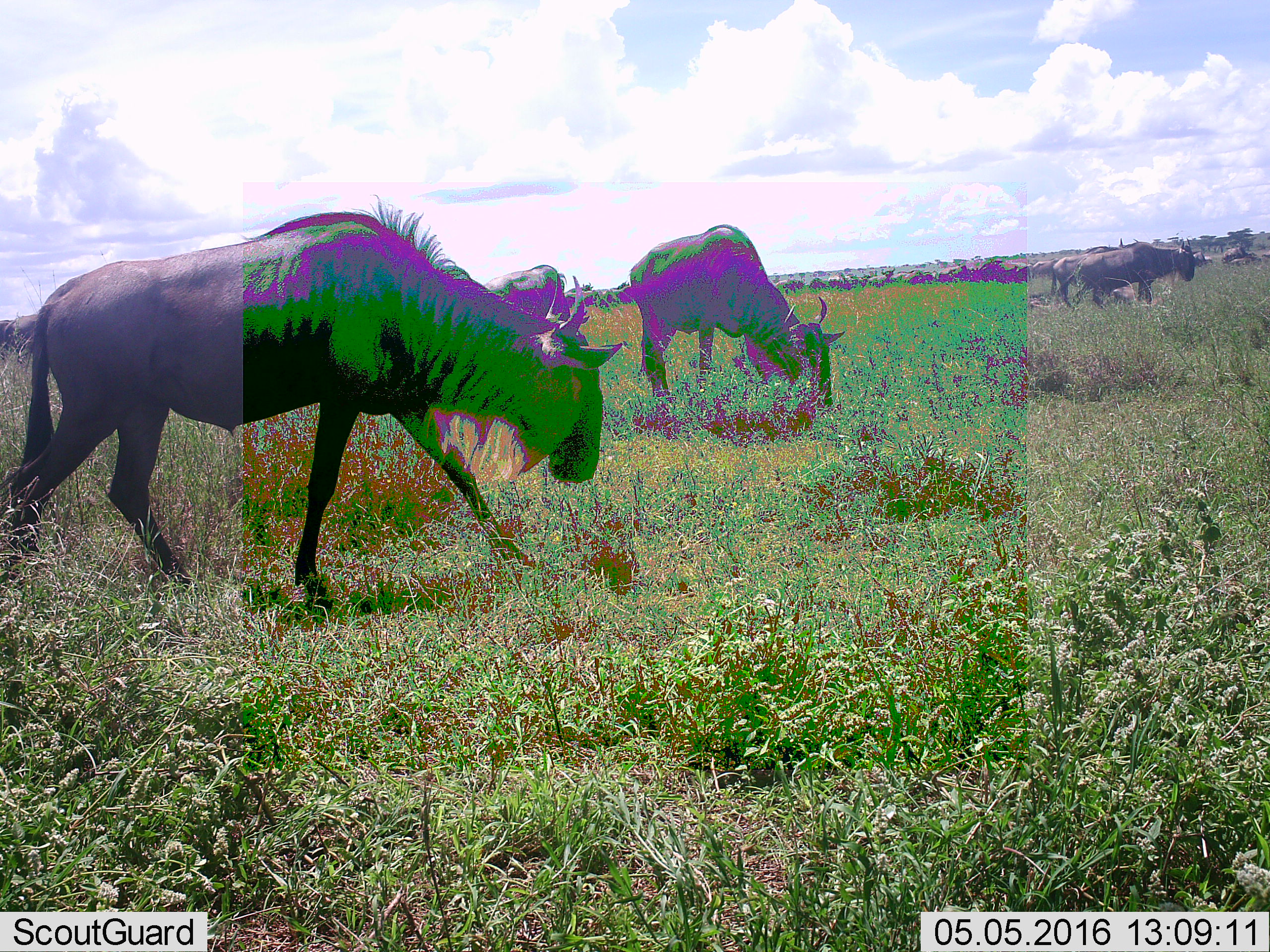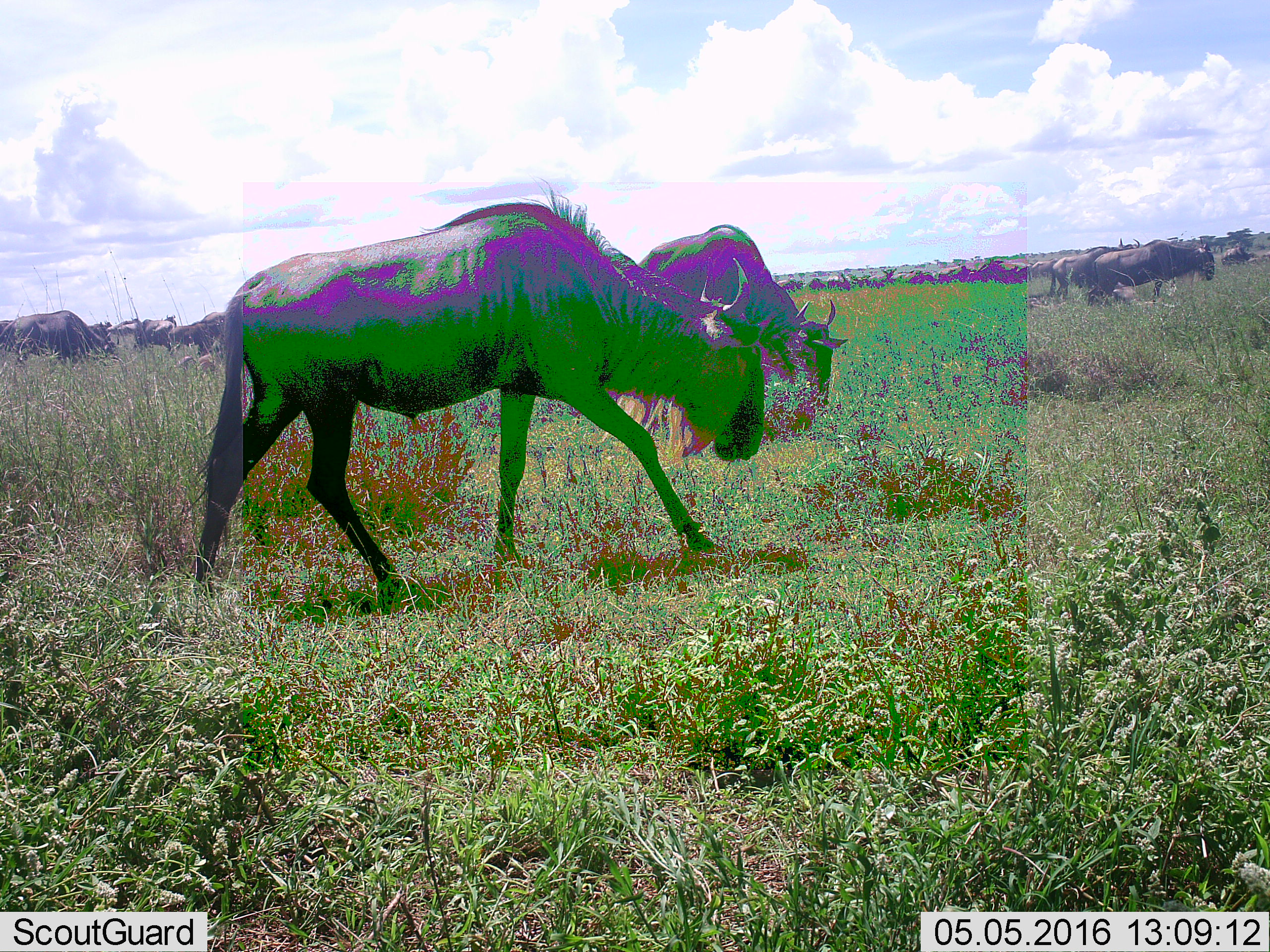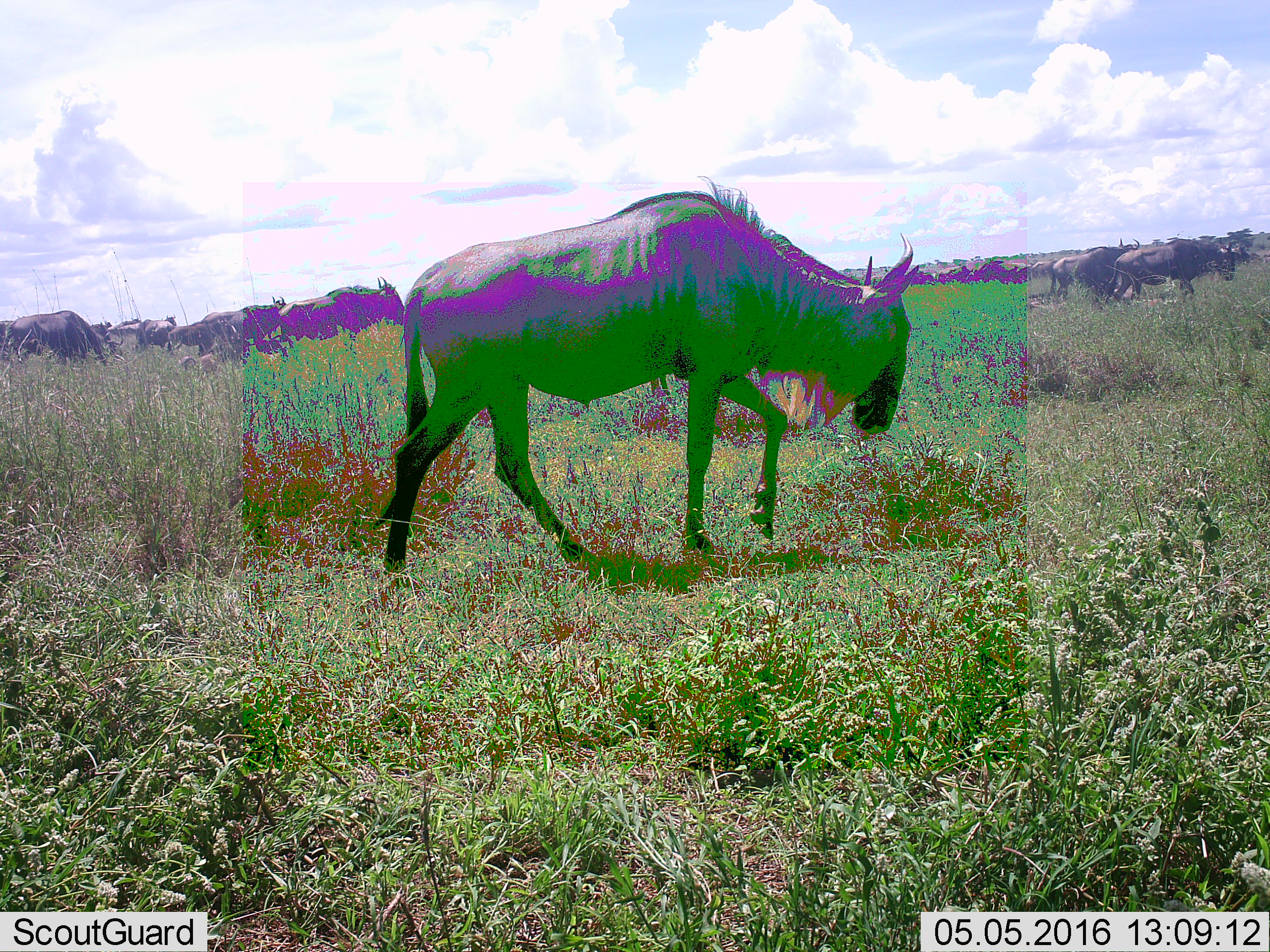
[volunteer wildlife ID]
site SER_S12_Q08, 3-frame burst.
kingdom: Animalia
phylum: Chordata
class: Mammalia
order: Artiodactyla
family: Bovidae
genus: Connochaetes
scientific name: Connochaetes taurinus taurinus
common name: blue wildebeest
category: wildebeestblue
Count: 51+.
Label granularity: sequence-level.